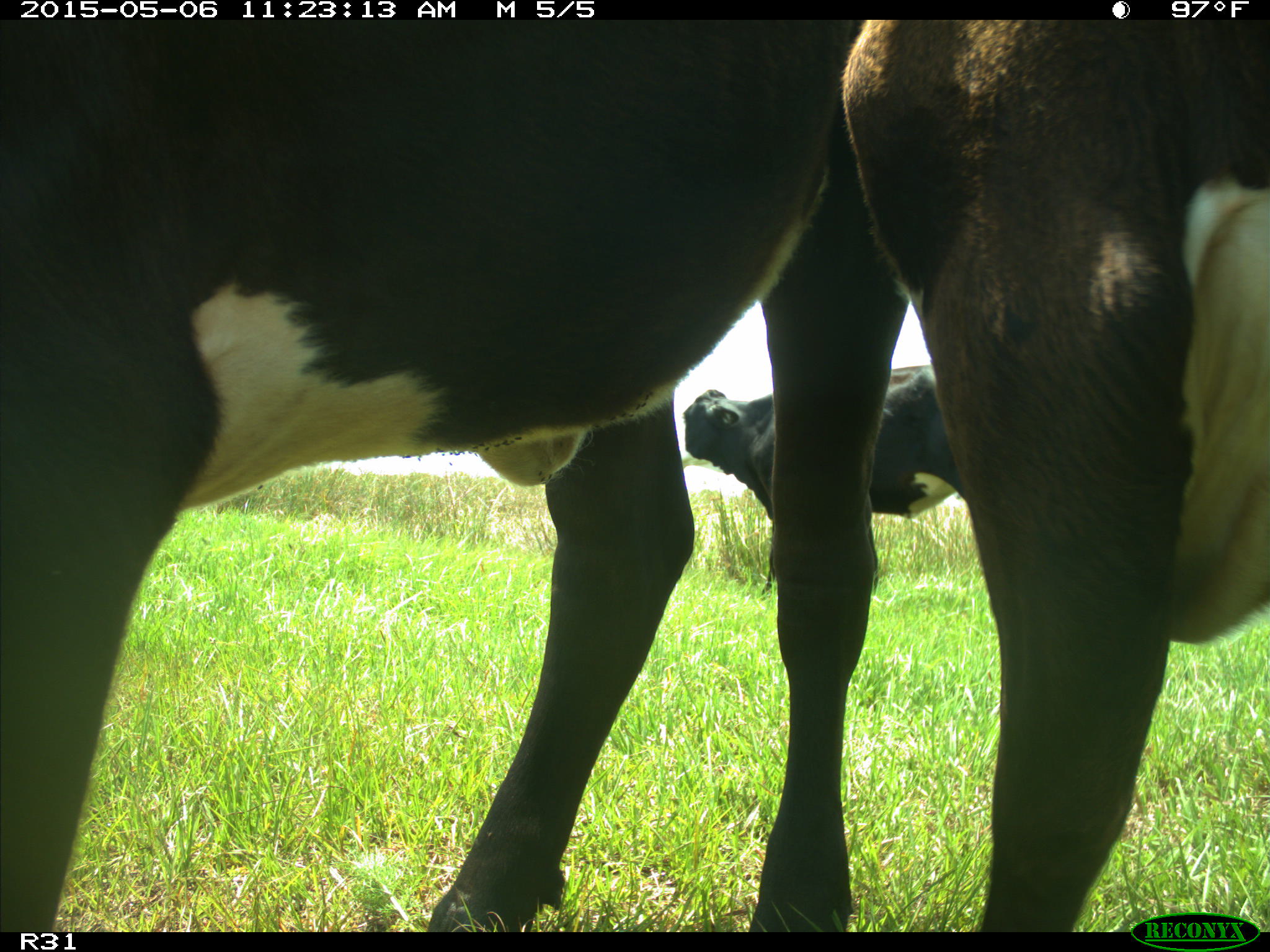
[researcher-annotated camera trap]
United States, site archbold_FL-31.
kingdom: Animalia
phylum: Chordata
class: Mammalia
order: Artiodactyla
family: Bovidae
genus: Bos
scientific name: Bos taurus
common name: domestic cow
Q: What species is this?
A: Bos taurus (domestic cow).